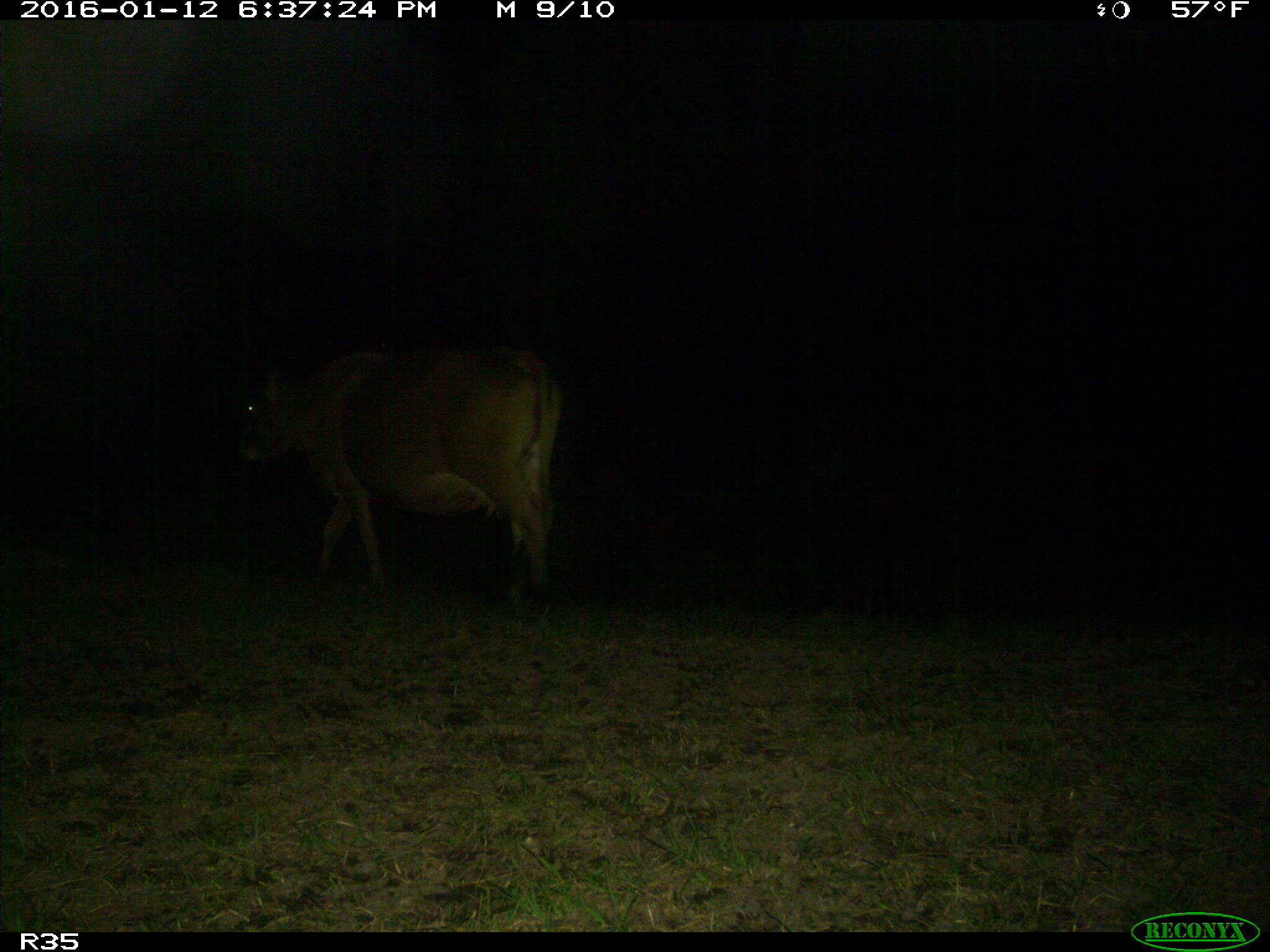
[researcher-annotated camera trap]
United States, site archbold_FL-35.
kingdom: Animalia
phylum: Chordata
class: Mammalia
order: Artiodactyla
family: Bovidae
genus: Bos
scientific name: Bos taurus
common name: domestic cow